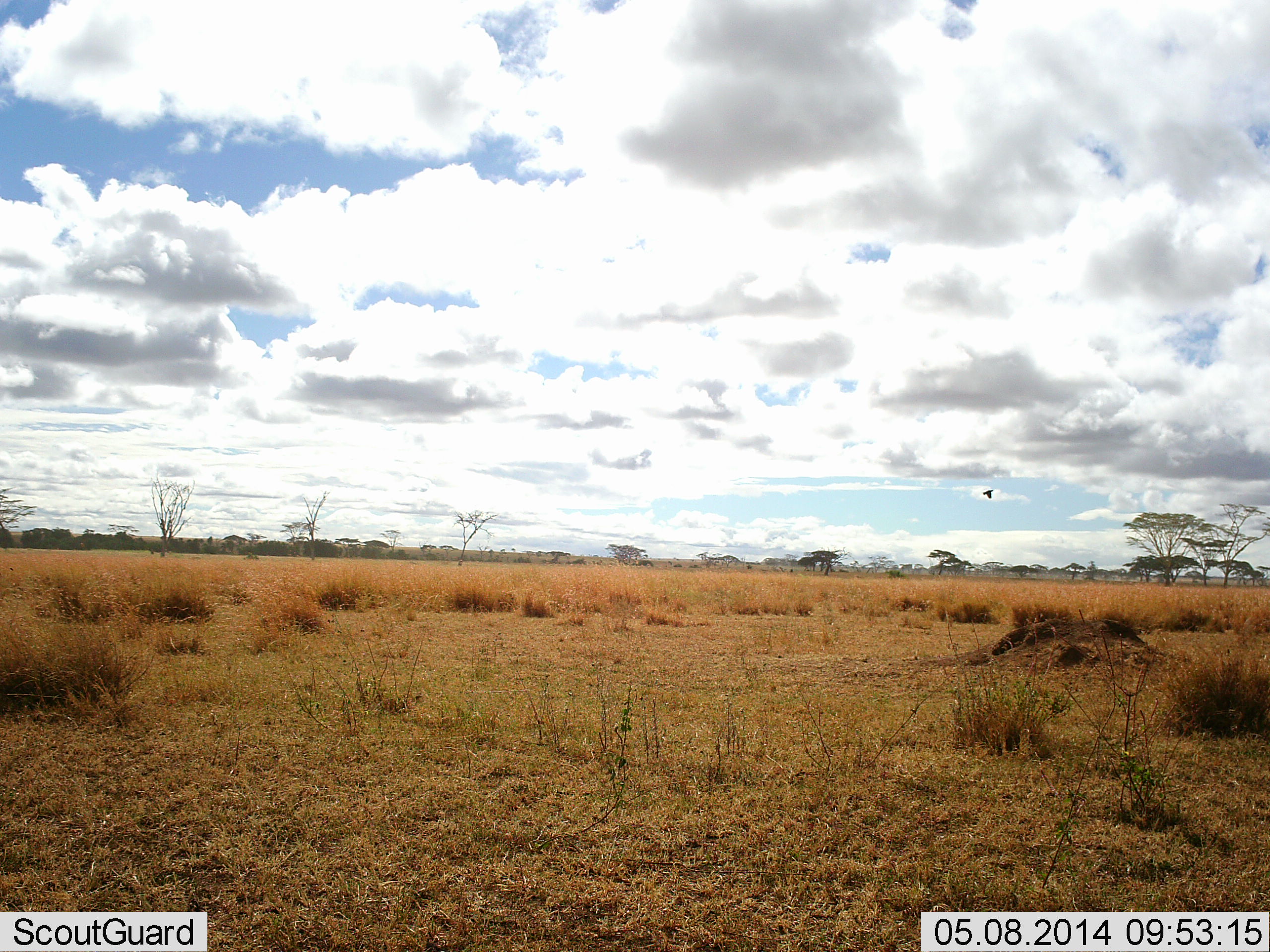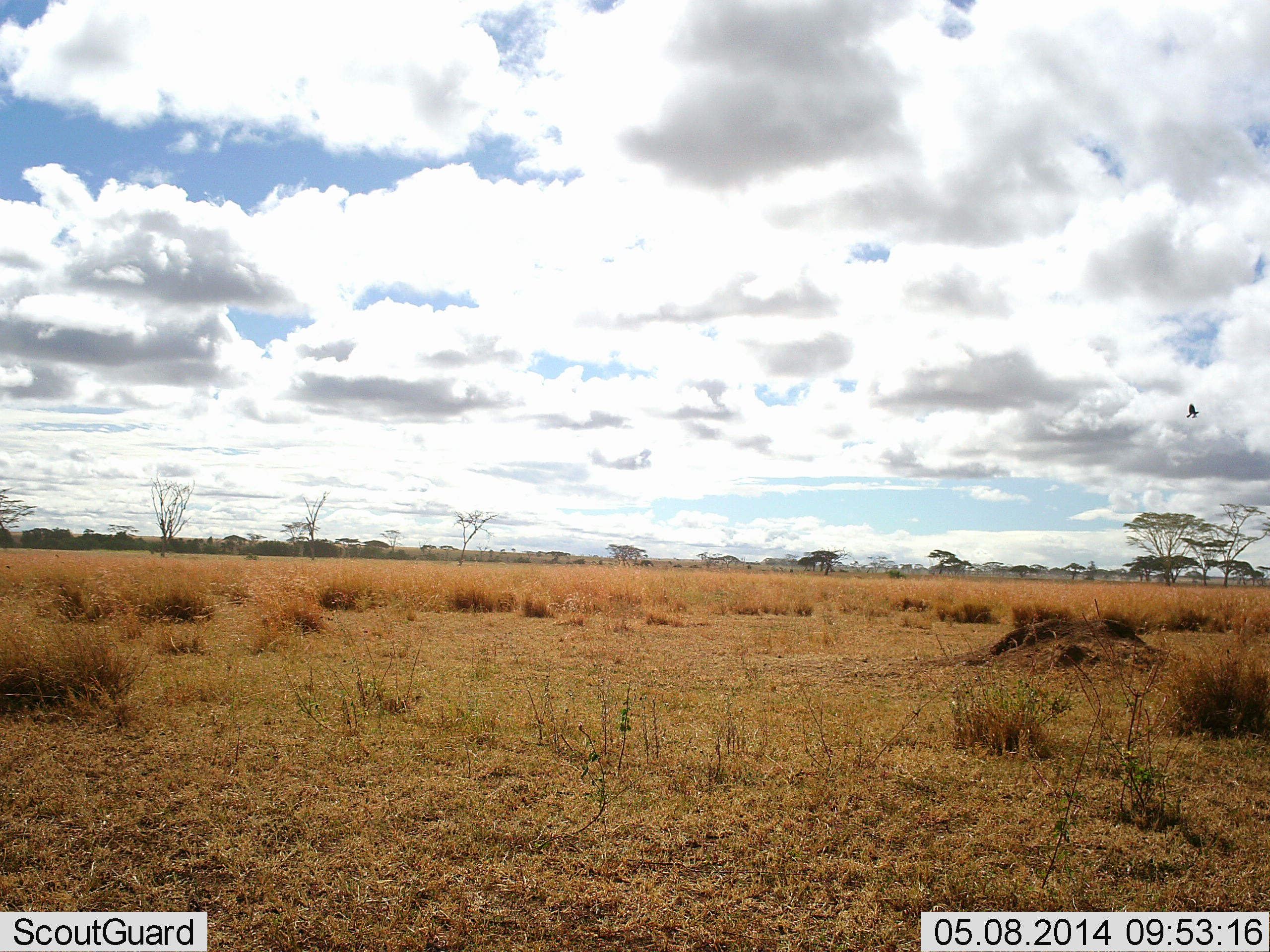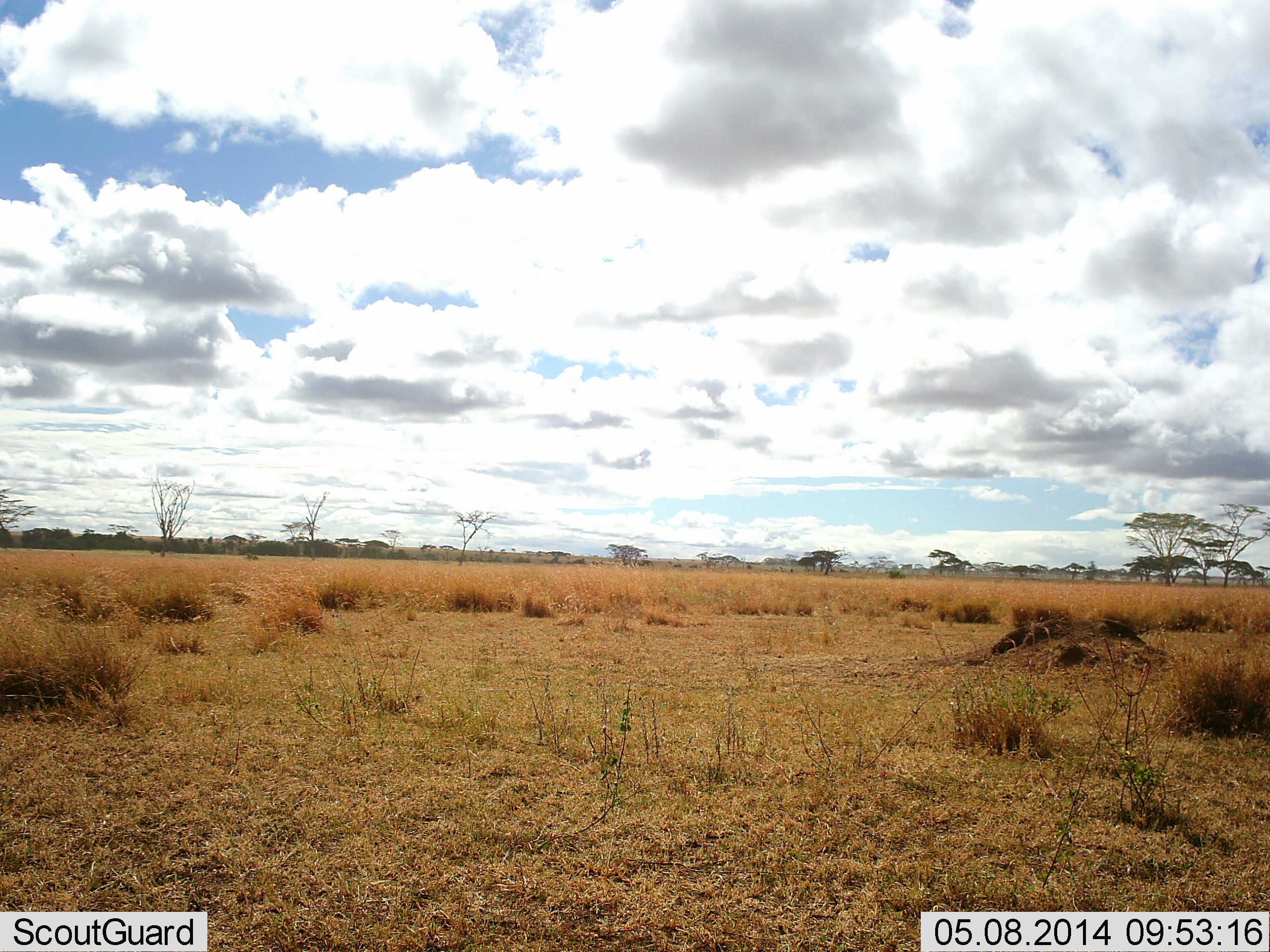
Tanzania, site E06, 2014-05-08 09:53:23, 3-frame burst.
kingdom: Animalia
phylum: Chordata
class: Aves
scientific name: Aves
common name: bird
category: otherbird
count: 1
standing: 0%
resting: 0%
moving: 100%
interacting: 0%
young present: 0%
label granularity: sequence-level